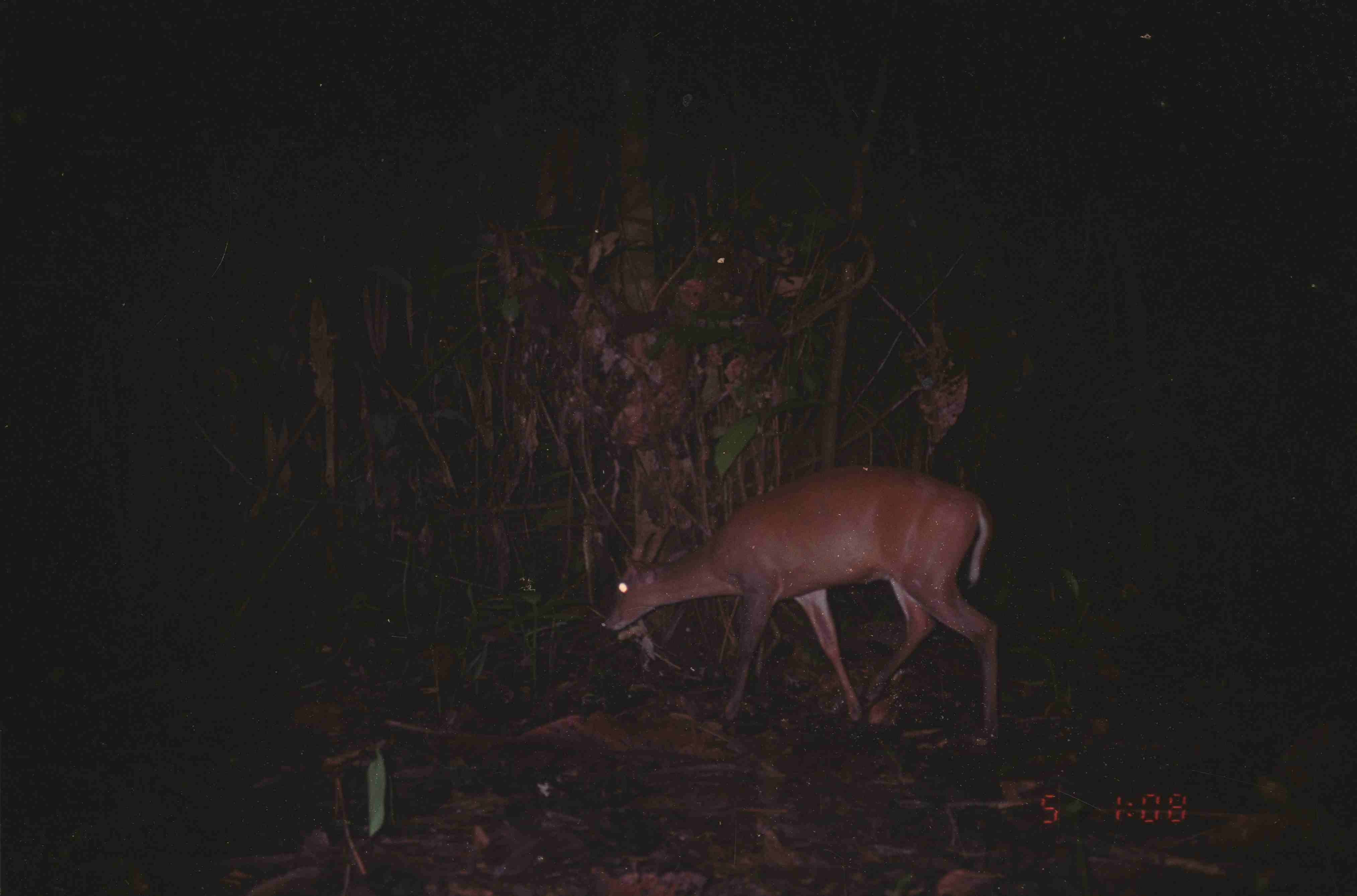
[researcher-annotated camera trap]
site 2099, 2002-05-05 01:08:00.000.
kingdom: Animalia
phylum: Chordata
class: Mammalia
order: Artiodactyla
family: Cervidae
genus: Muntiacus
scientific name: Muntiacus muntjak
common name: southern red muntjac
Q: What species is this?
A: Muntiacus muntjak (southern red muntjac).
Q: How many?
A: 1.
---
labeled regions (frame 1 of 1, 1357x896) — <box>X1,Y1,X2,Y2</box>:
muntiacus muntjak: <box>600,462,1000,746</box>